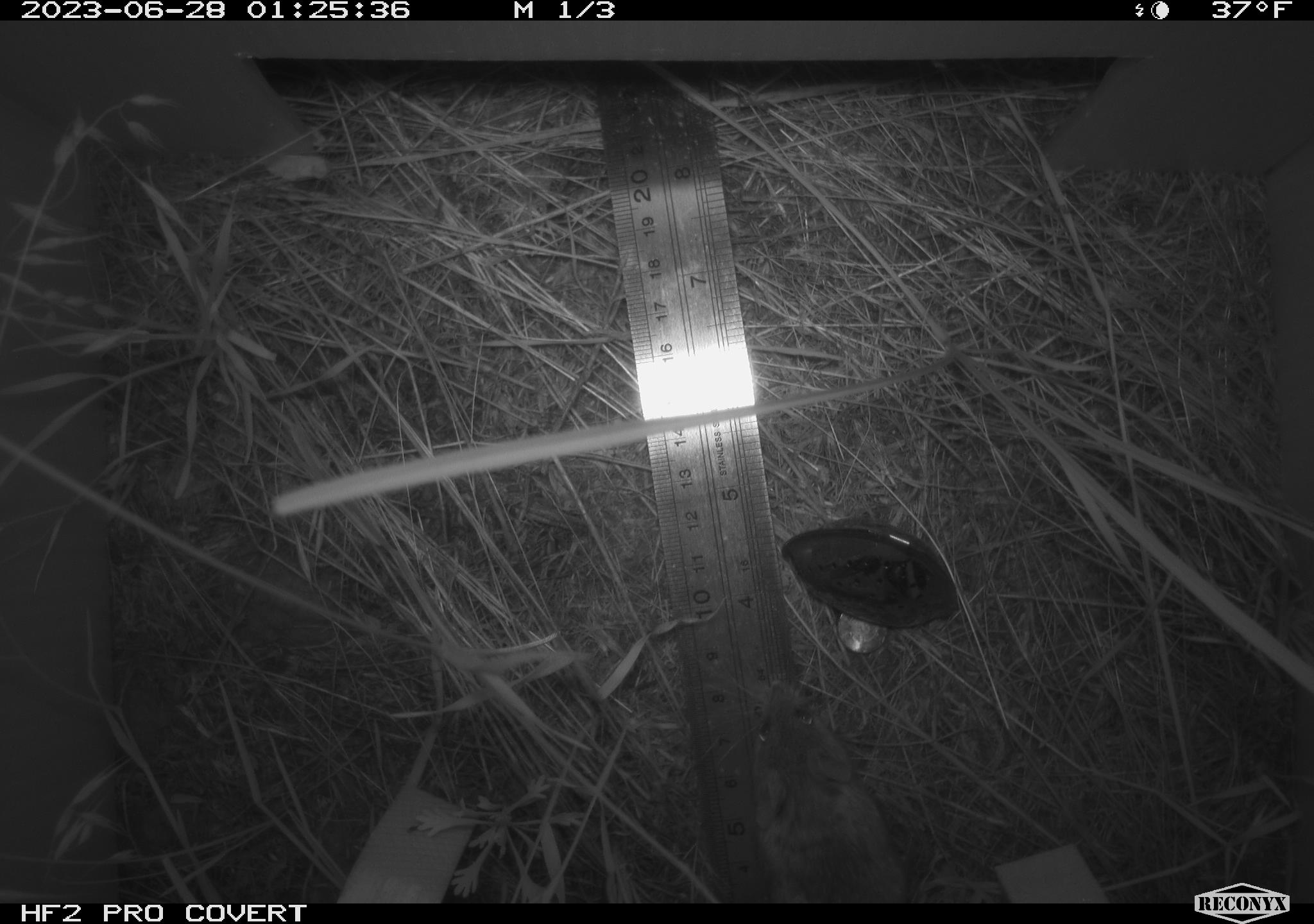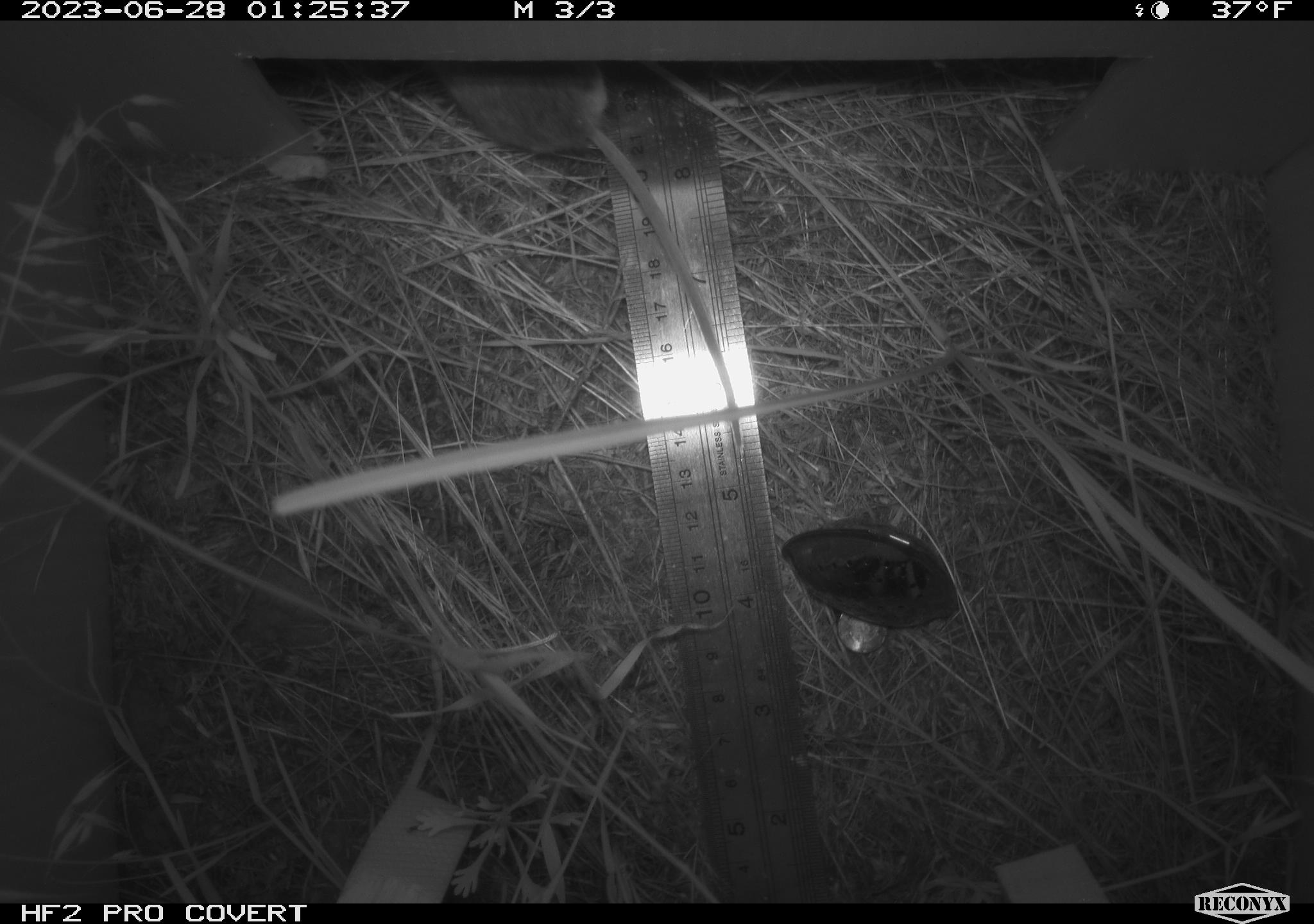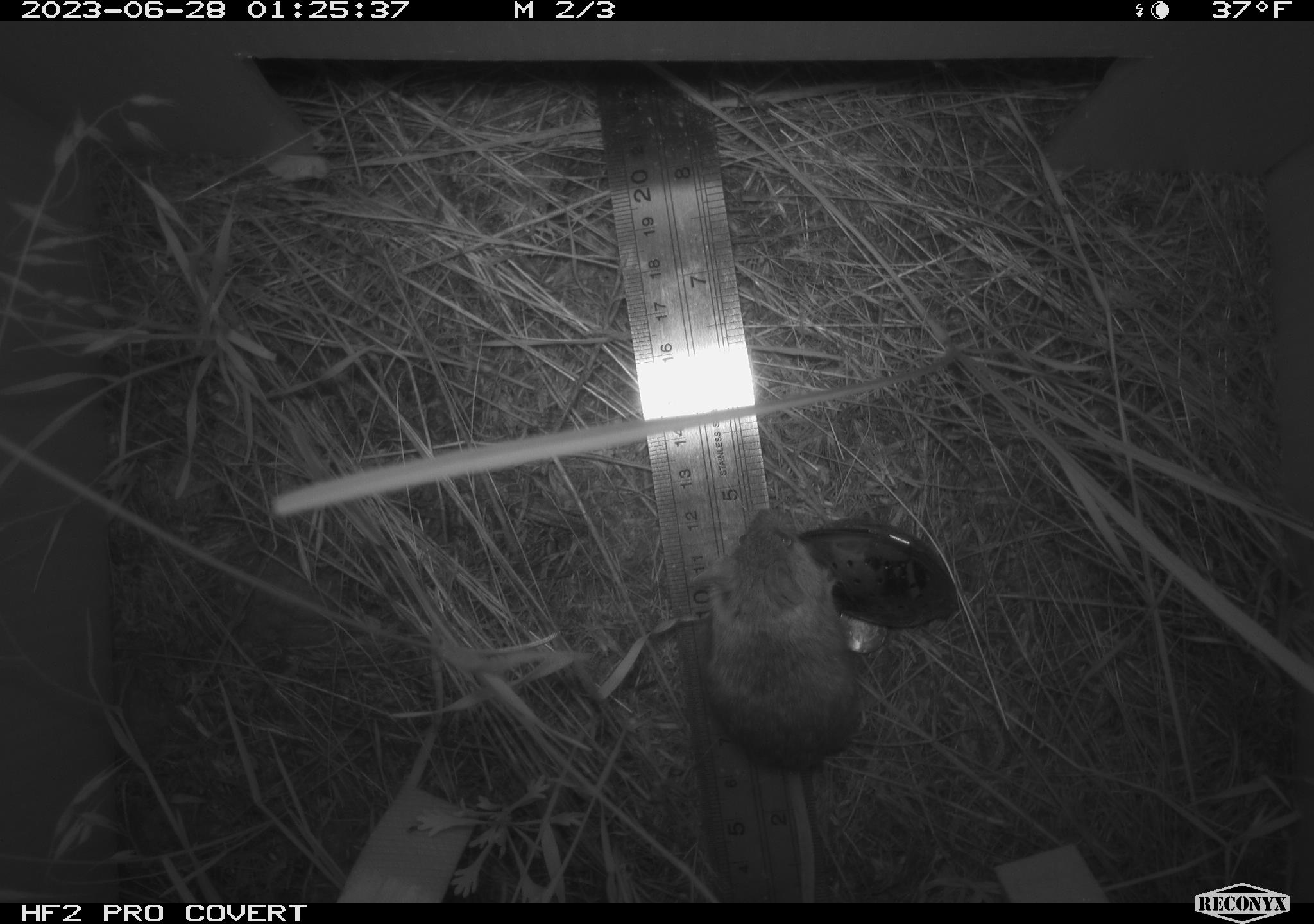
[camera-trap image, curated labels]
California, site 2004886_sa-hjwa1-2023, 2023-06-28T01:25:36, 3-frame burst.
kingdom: Animalia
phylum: Chordata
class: Mammalia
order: Rodentia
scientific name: Rodentia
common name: mouse species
Mouse species (Rodentia).